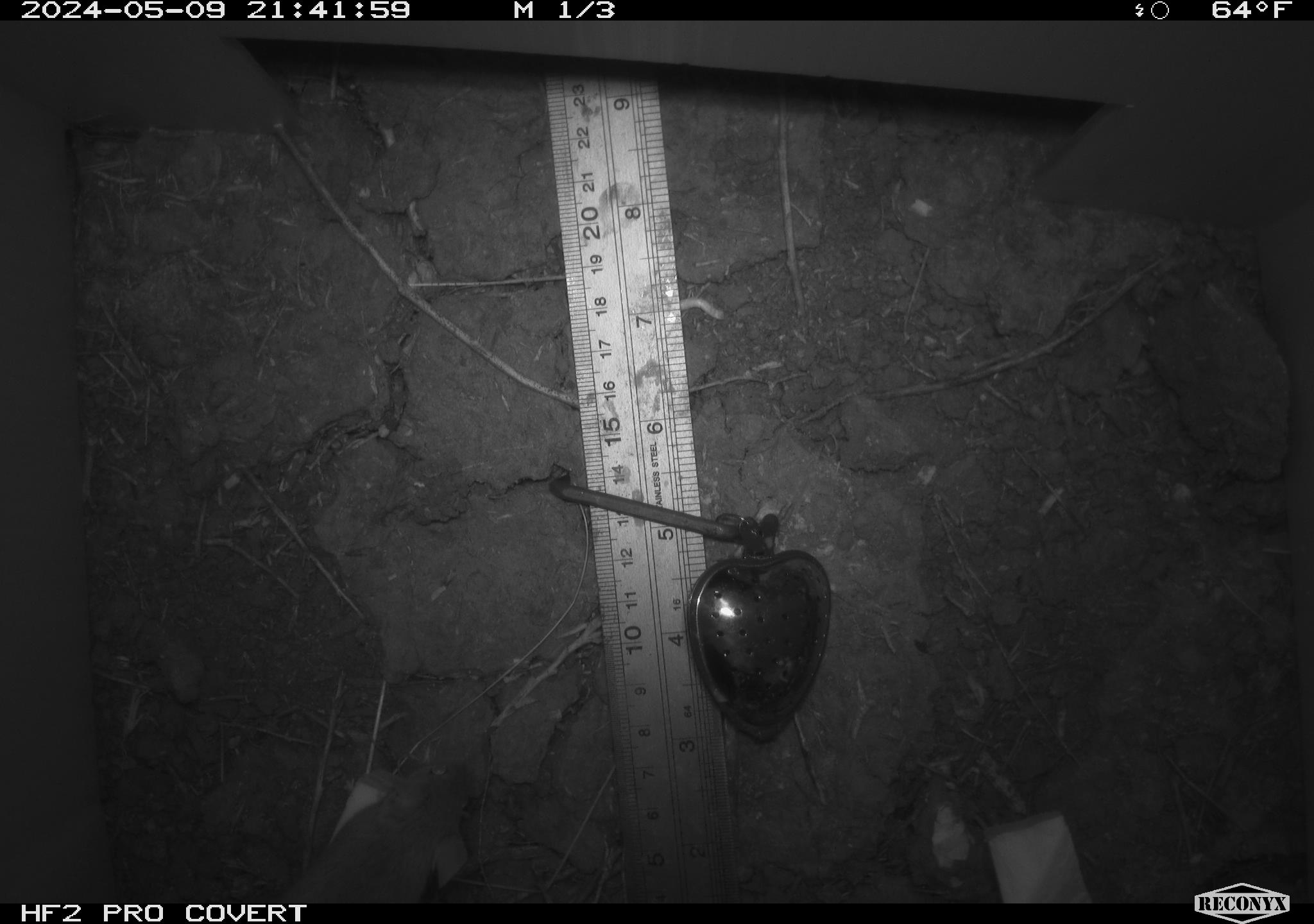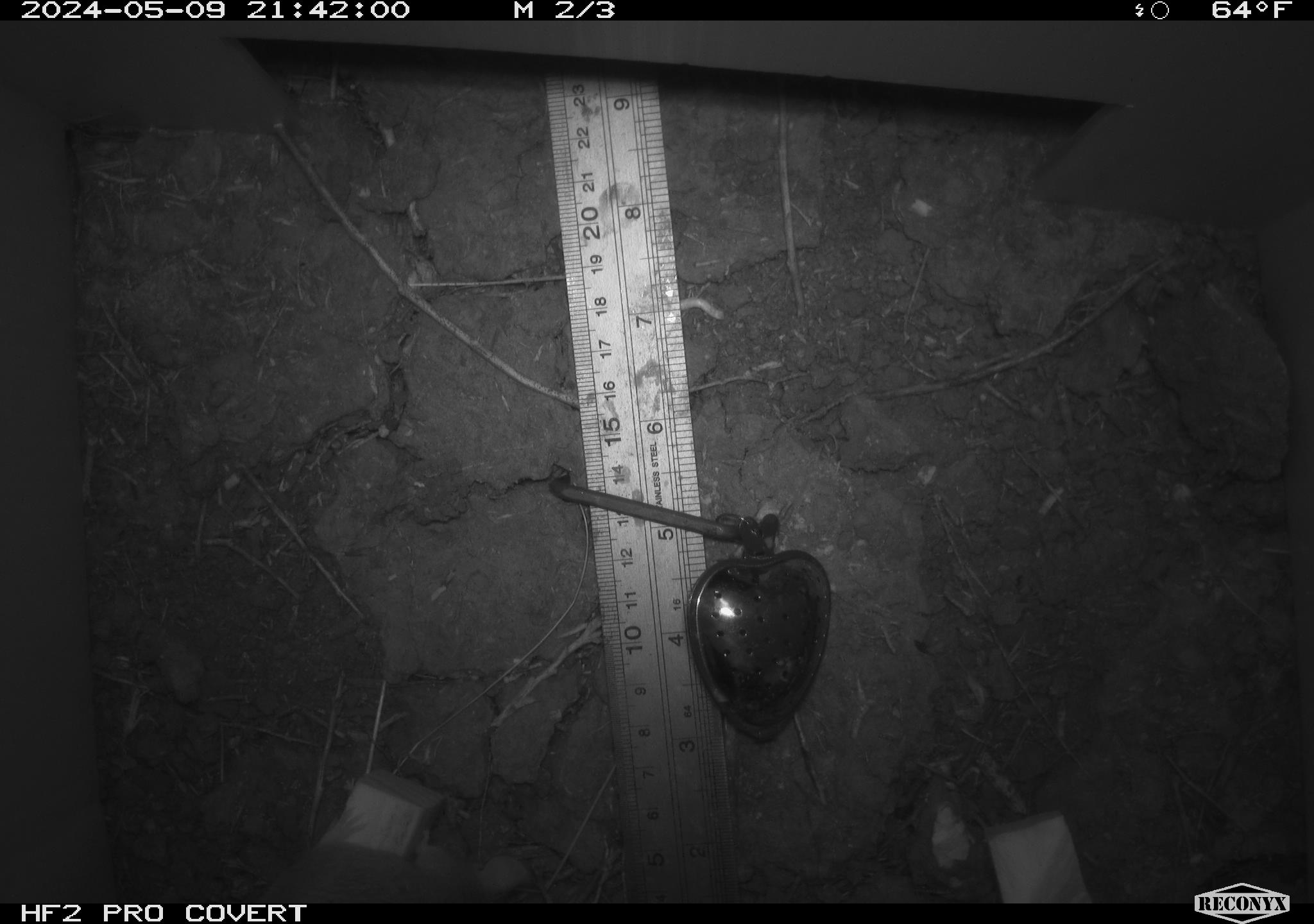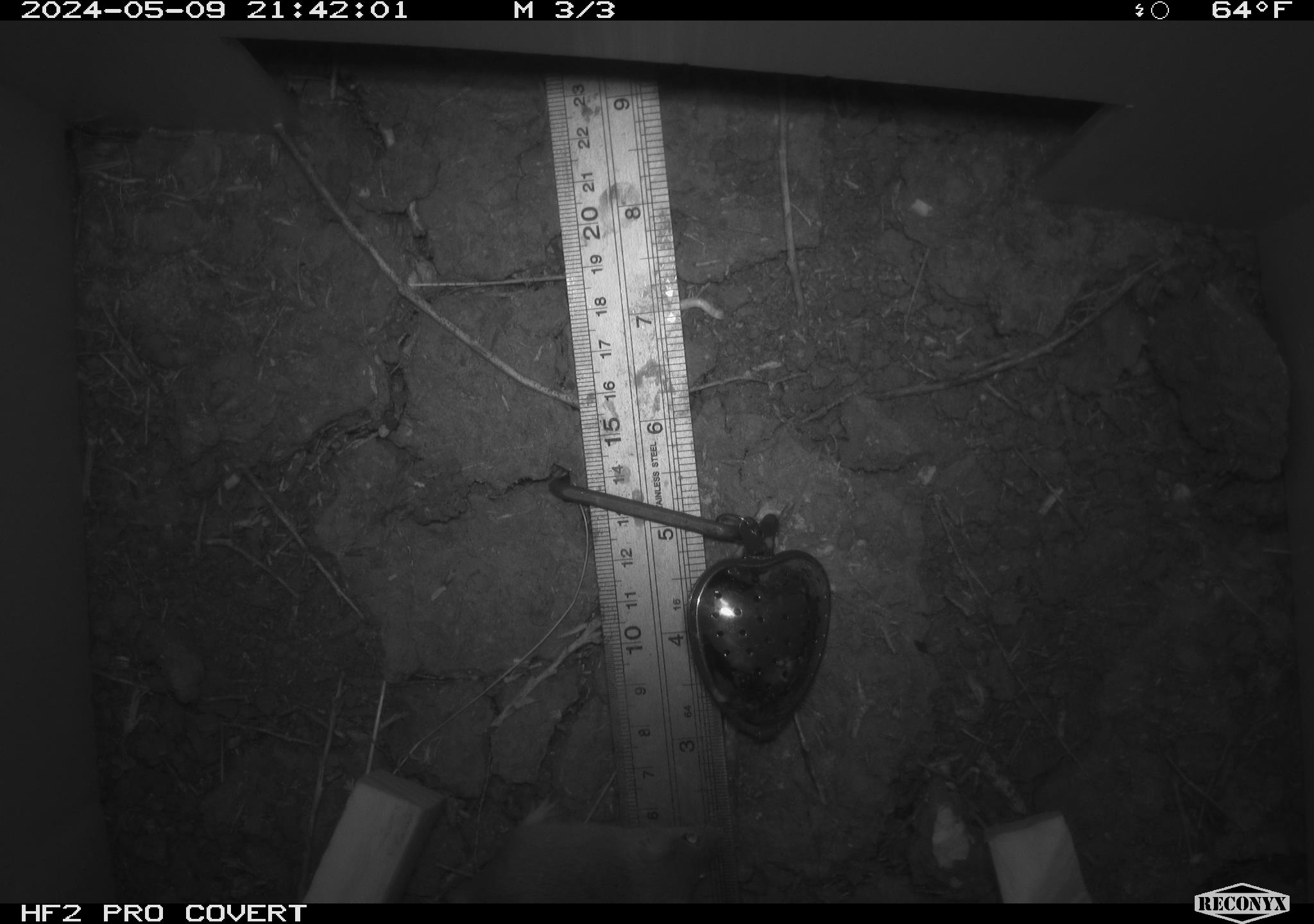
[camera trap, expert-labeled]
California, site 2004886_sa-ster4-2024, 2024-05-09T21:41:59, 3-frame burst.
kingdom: Animalia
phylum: Chordata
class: Mammalia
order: Rodentia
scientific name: Rodentia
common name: mouse species